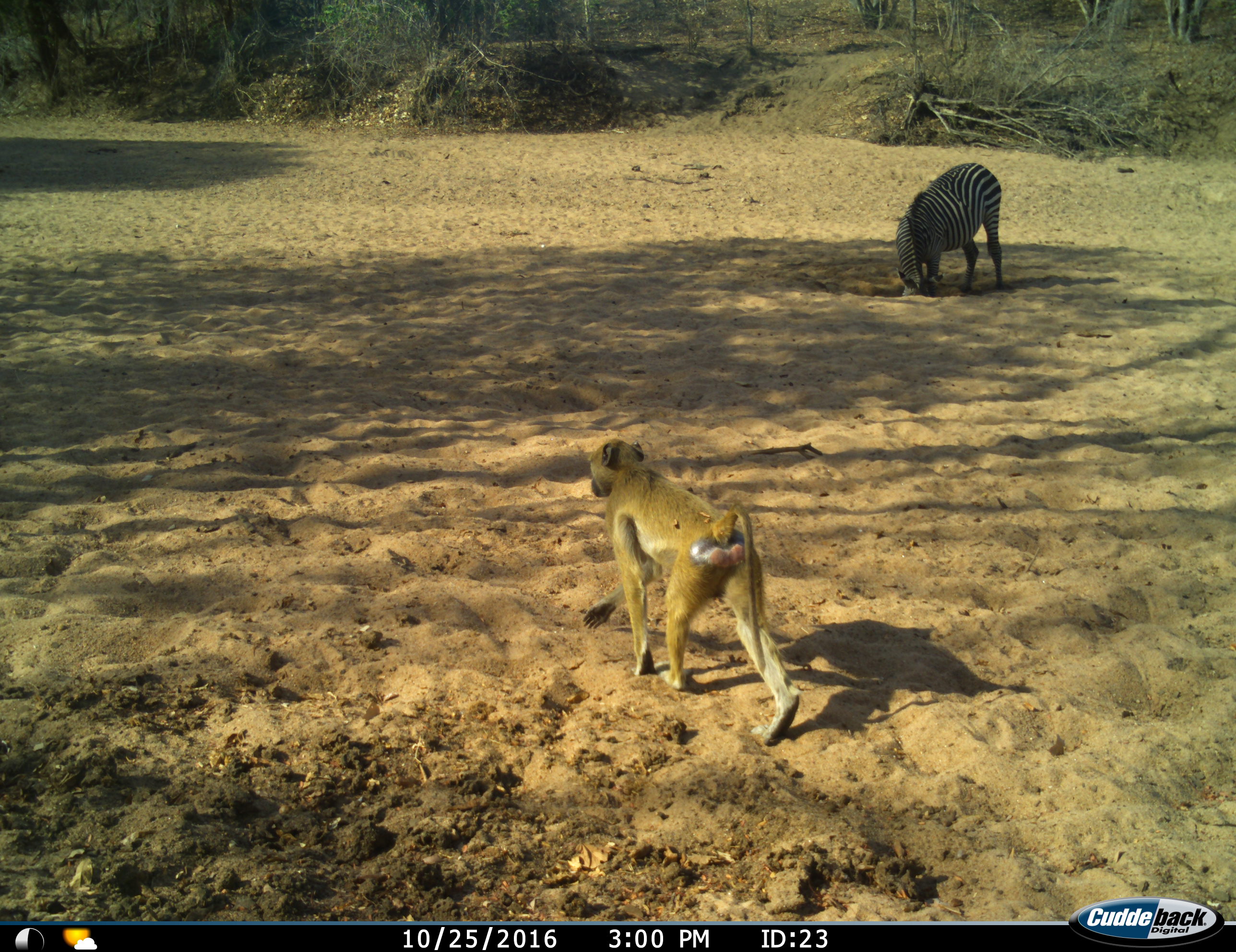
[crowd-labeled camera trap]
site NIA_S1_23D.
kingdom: Animalia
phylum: Chordata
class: Mammalia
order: Primates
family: Cercopithecidae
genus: Papio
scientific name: Papio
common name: baboon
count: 1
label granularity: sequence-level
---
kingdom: Animalia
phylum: Chordata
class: Mammalia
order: Perissodactyla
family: Equidae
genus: Equus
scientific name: Equus quagga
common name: plains zebra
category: zebraplains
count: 1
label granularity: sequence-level